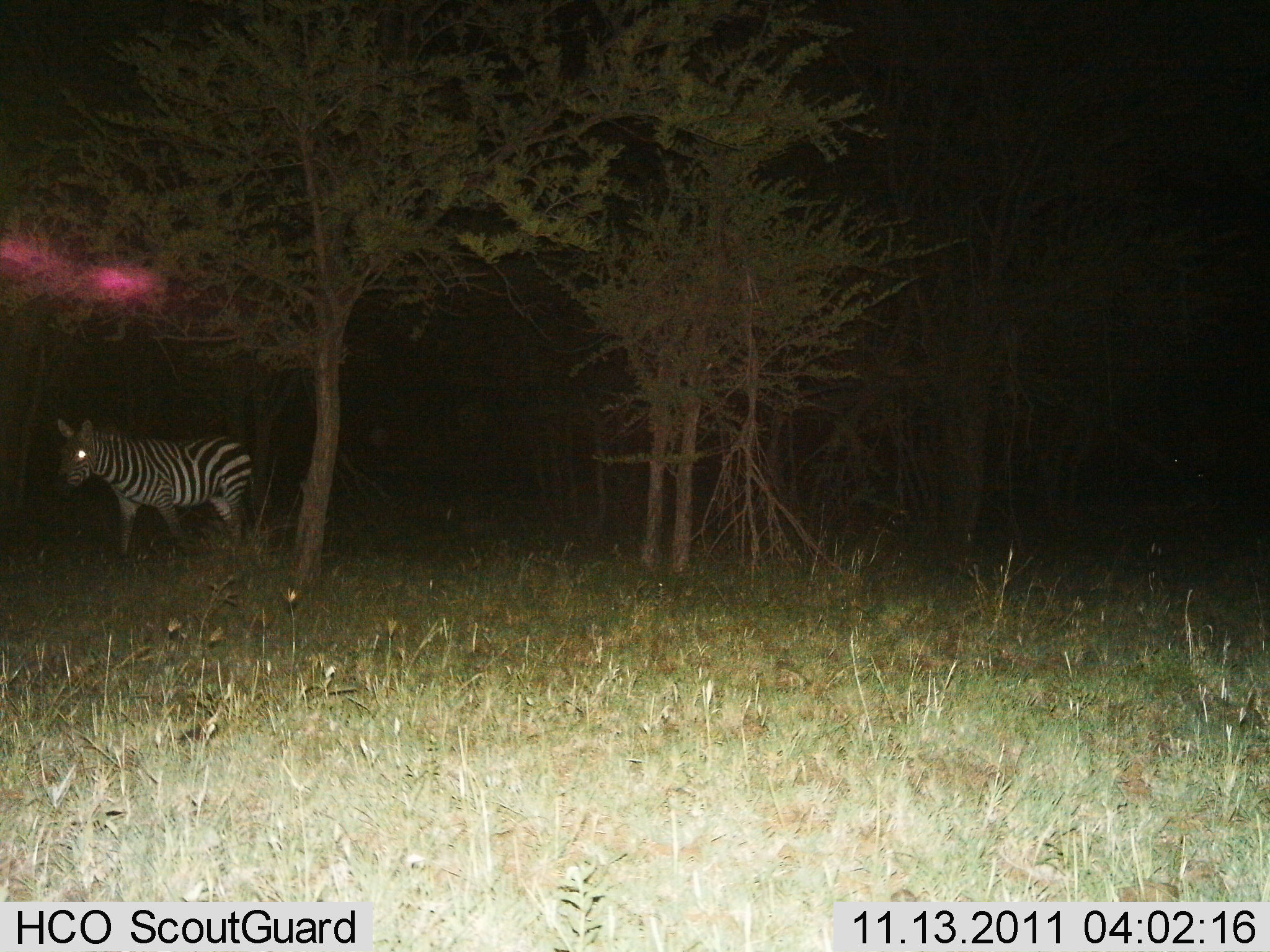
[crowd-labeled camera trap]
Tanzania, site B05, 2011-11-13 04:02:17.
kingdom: Animalia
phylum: Chordata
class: Mammalia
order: Perissodactyla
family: Equidae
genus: Equus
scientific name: Equus quagga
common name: plains zebra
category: zebra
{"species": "zebra (plains zebra) (Equus quagga)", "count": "1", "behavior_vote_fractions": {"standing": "18%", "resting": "0%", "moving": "82%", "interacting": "0%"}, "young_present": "0%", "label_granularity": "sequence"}